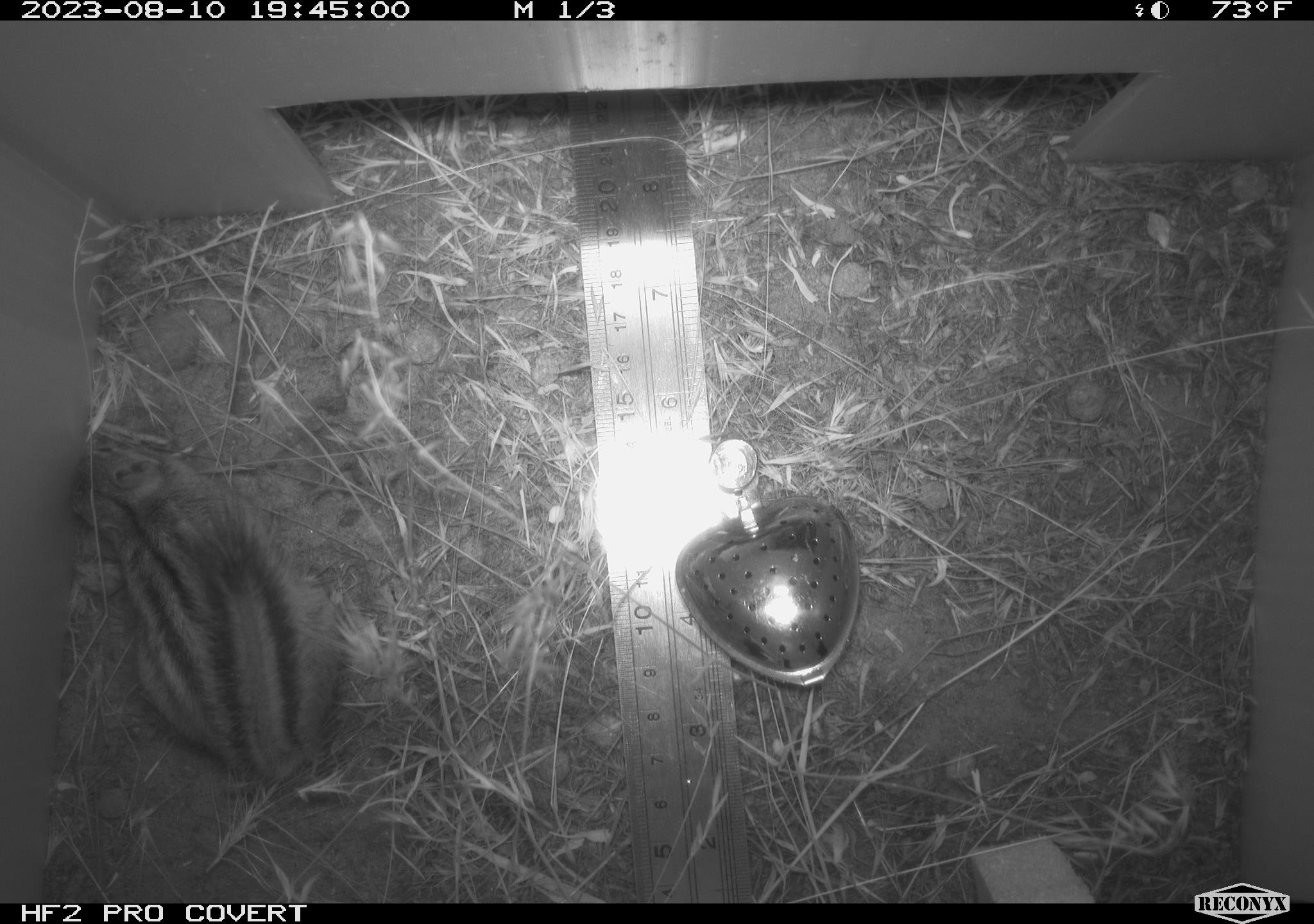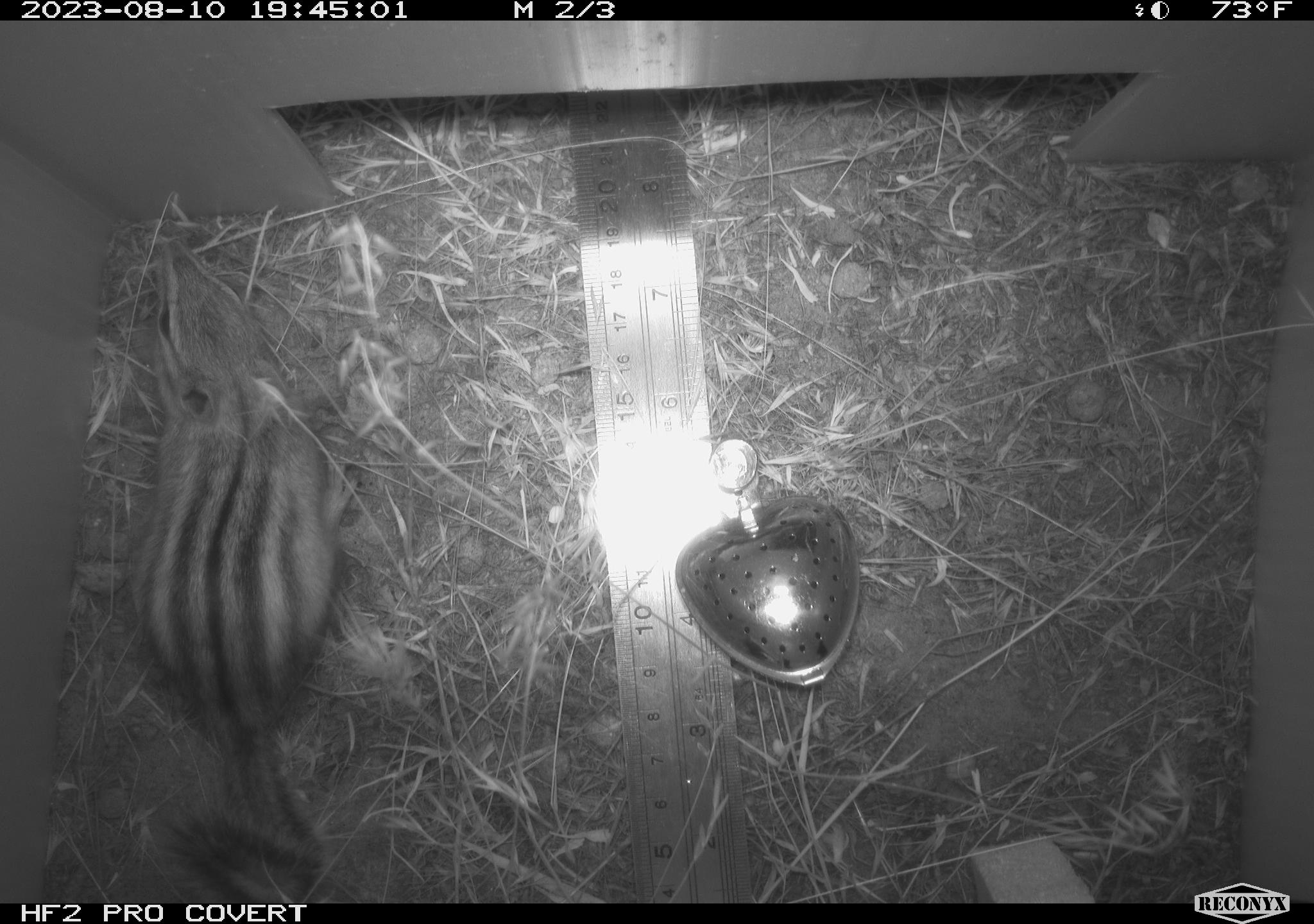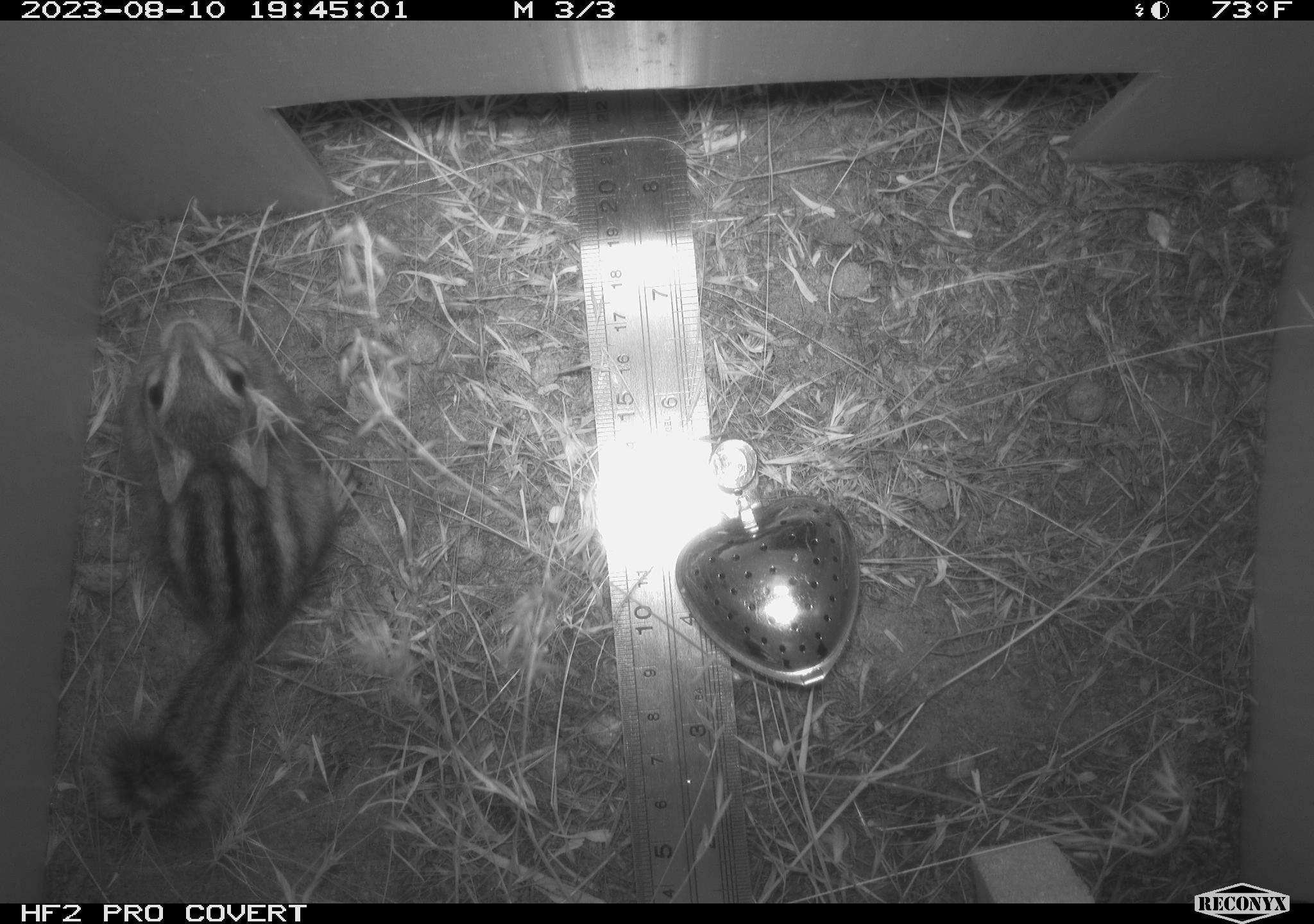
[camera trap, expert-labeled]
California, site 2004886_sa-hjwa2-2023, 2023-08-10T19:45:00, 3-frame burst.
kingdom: Animalia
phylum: Chordata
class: Mammalia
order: Rodentia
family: Sciuridae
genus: Neotamias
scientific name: Neotamias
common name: western chipmunks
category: neotamias species